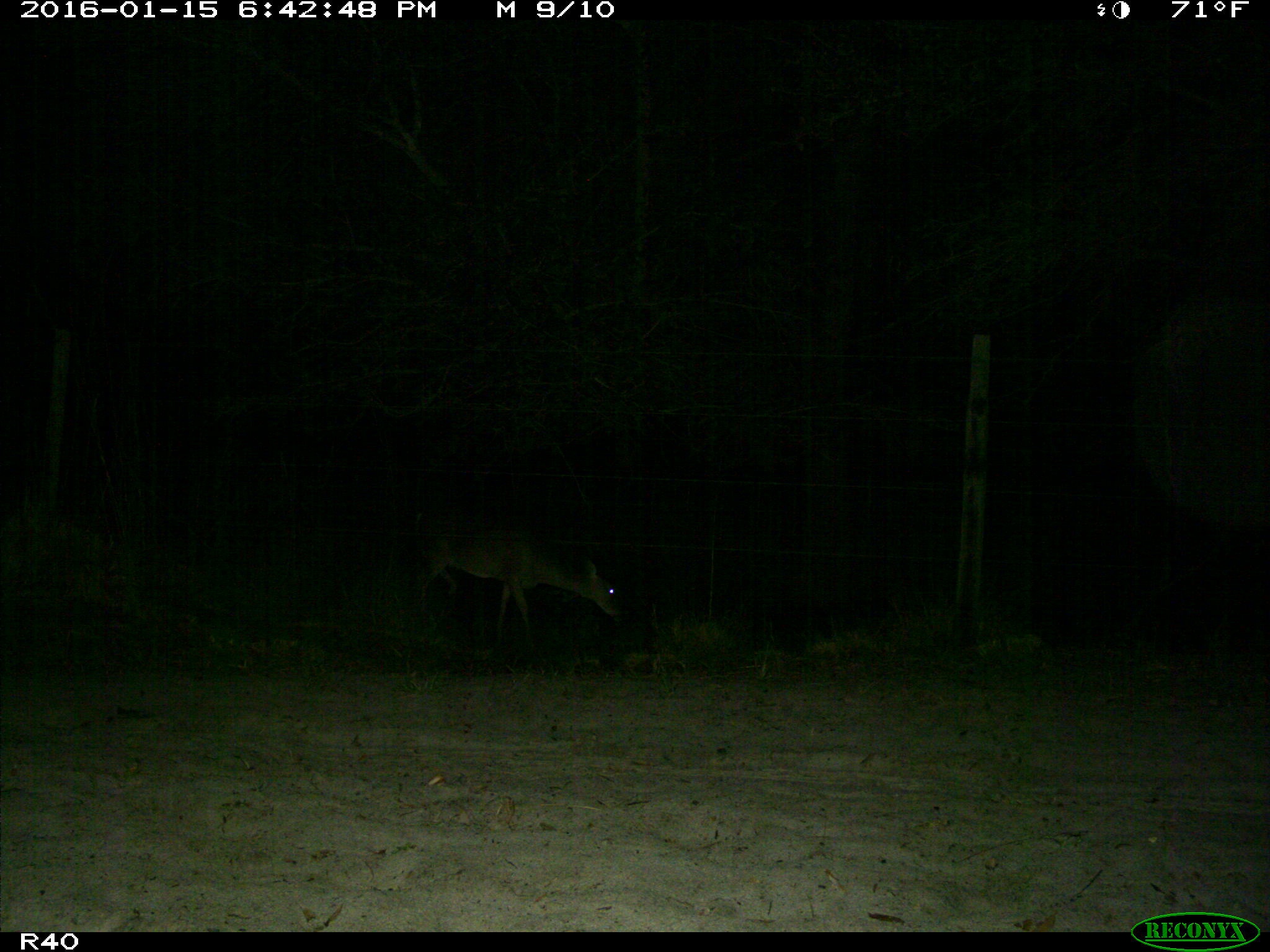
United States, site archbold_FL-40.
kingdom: Animalia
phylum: Chordata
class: Mammalia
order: Artiodactyla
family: Cervidae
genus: Odocoileus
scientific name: Odocoileus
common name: deer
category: unidentified deer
Unidentified deer (deer) (Odocoileus).